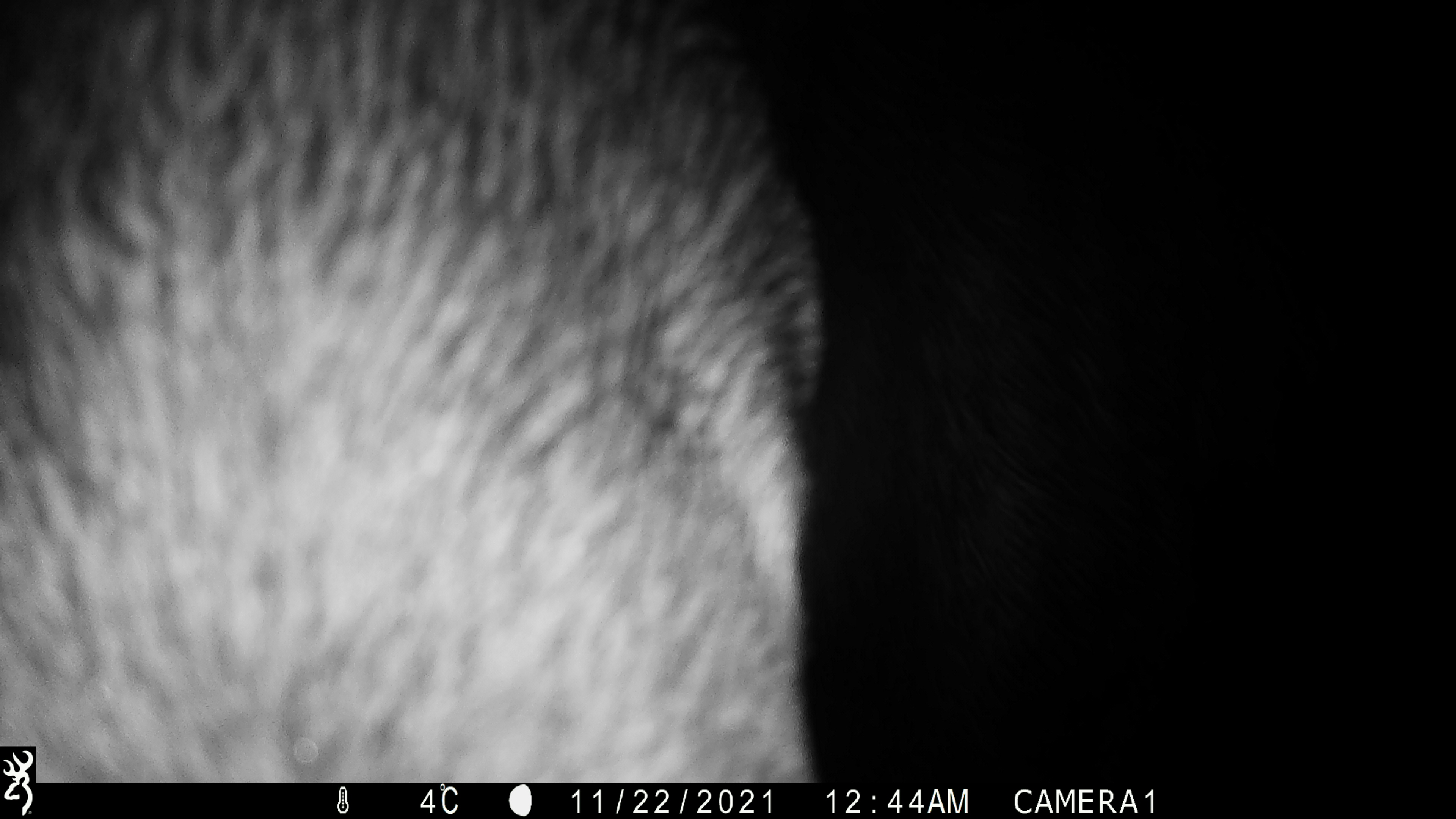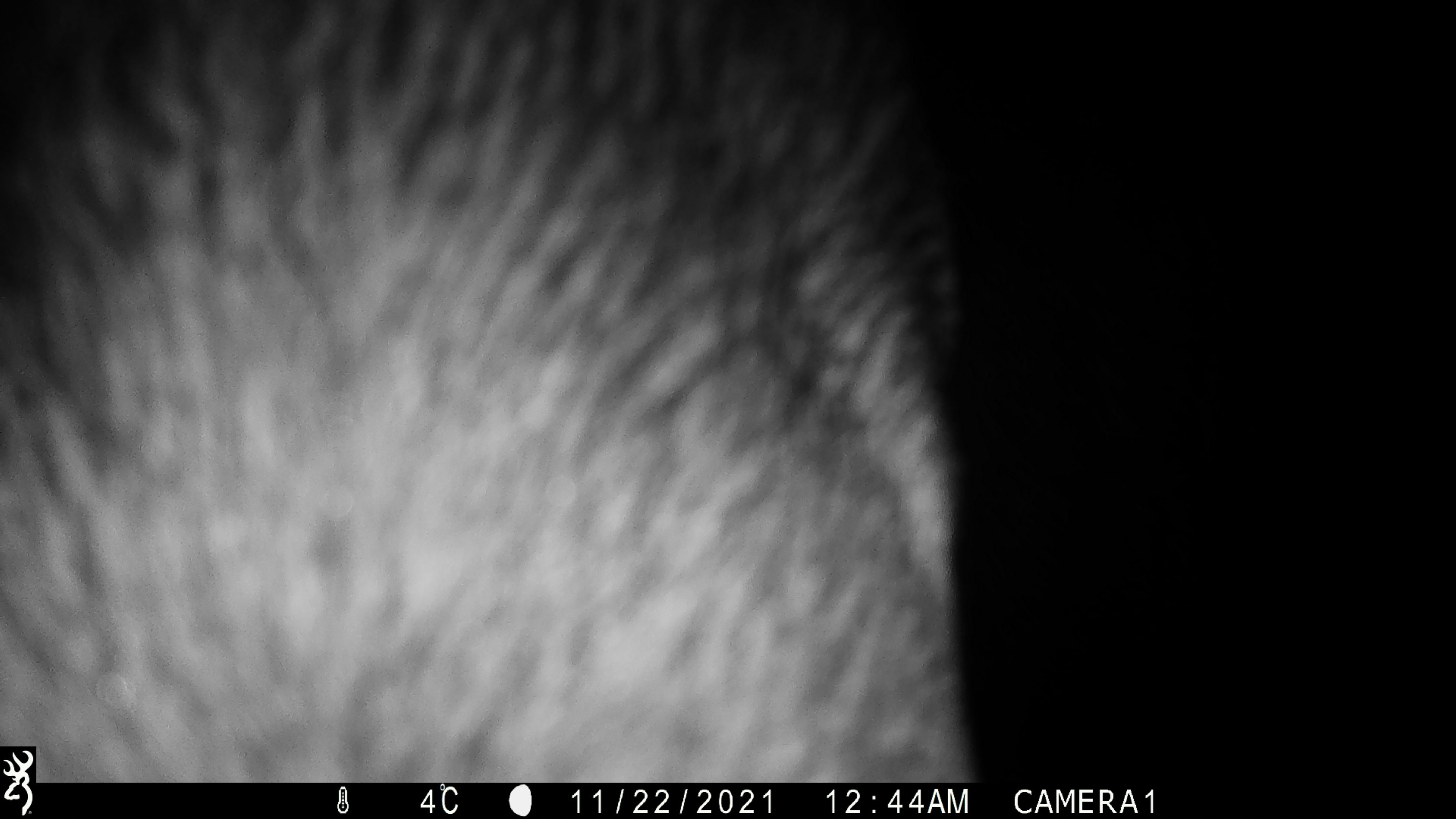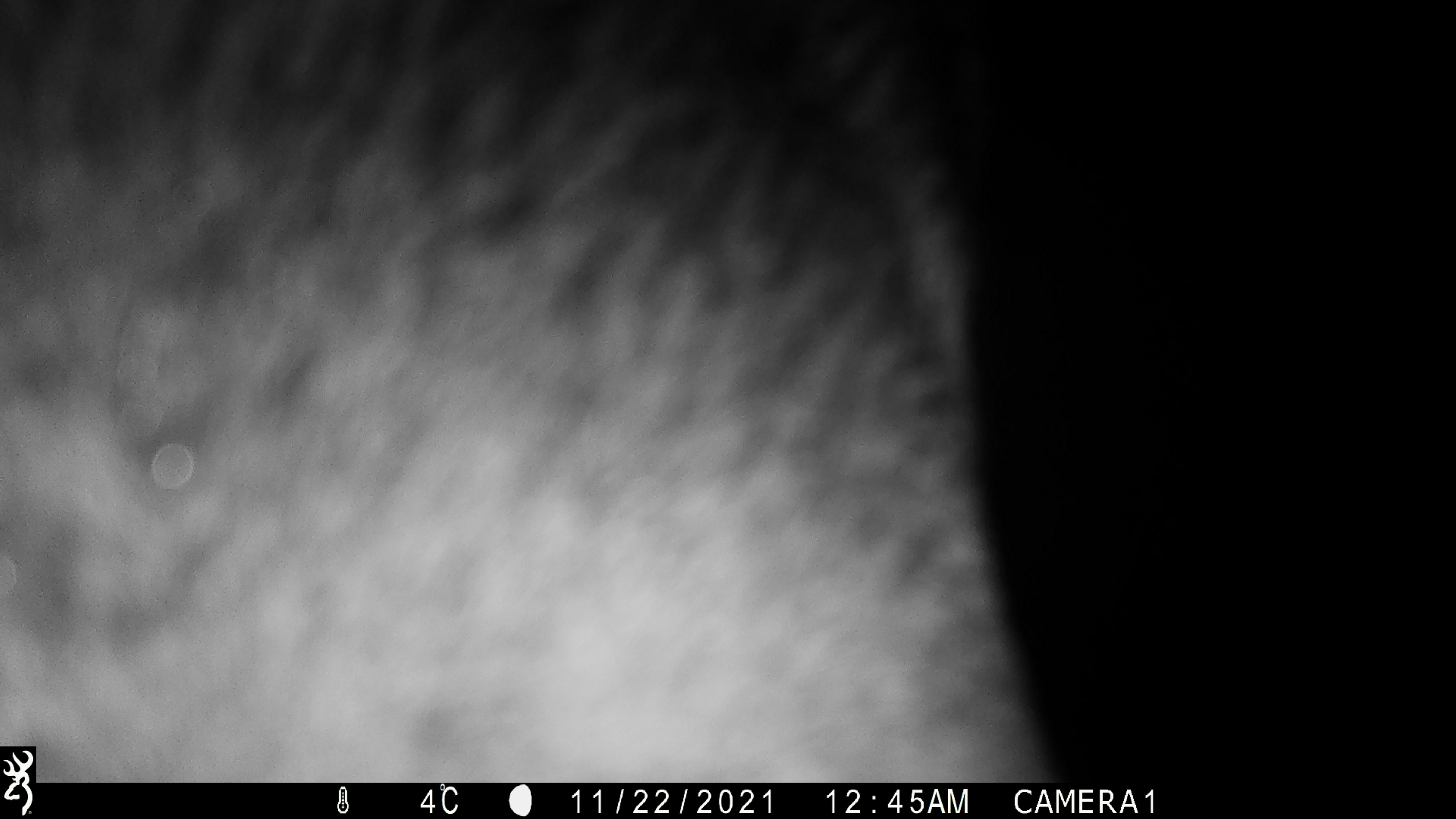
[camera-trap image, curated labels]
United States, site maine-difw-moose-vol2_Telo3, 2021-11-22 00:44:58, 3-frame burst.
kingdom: Animalia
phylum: Chordata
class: Mammalia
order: Artiodactyla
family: Cervidae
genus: Alces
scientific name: Alces alces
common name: moose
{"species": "moose (Alces alces)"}